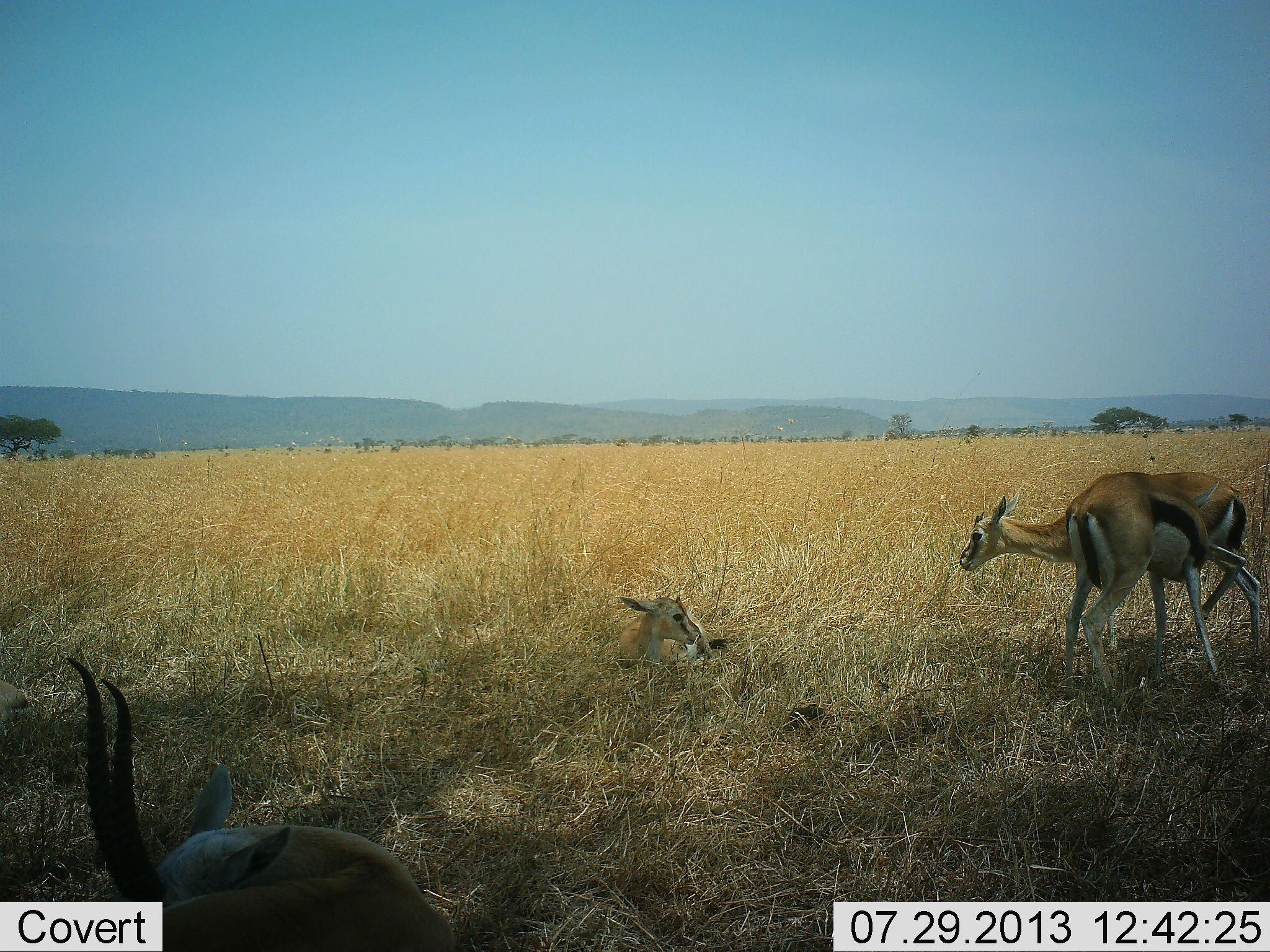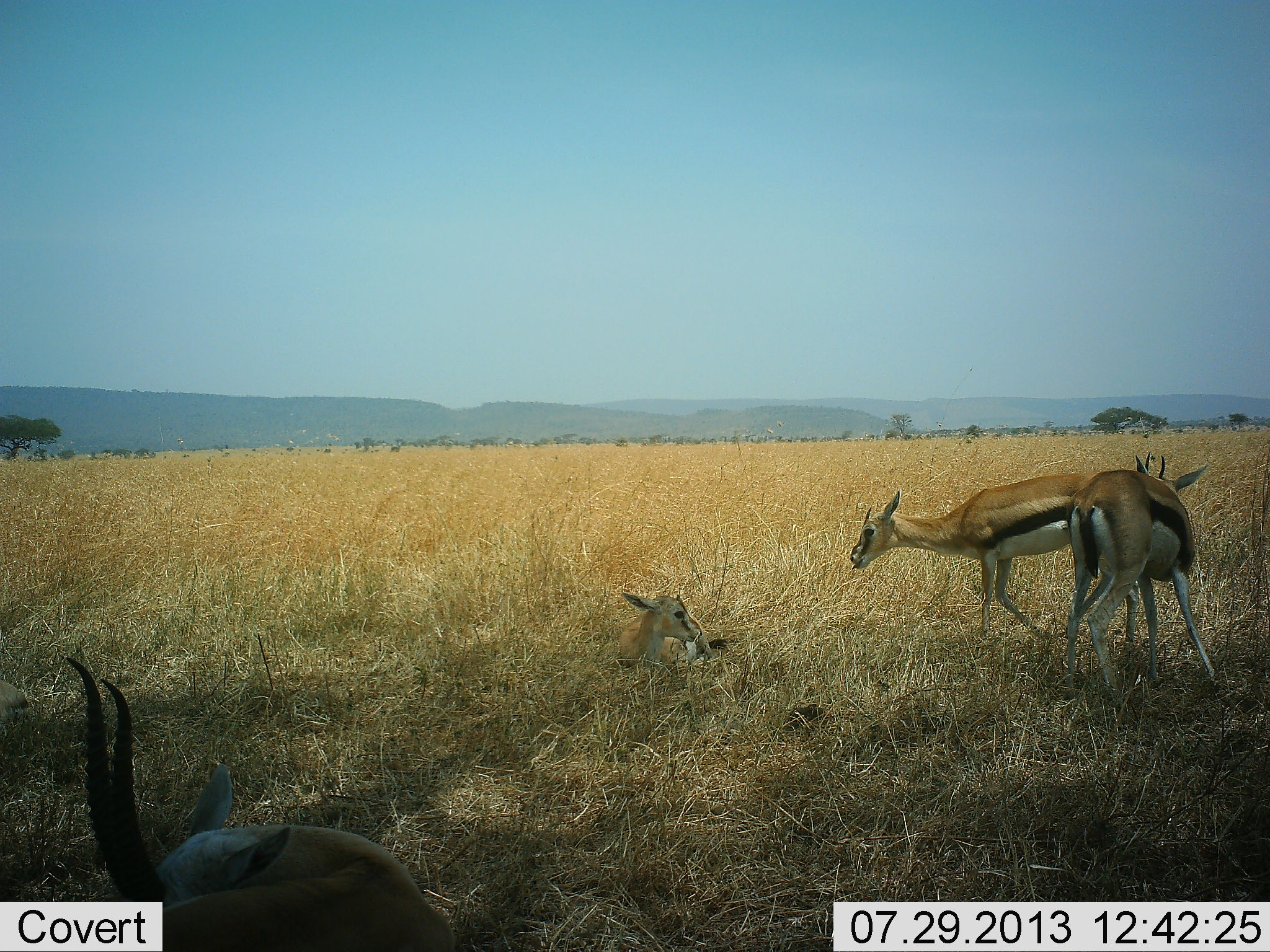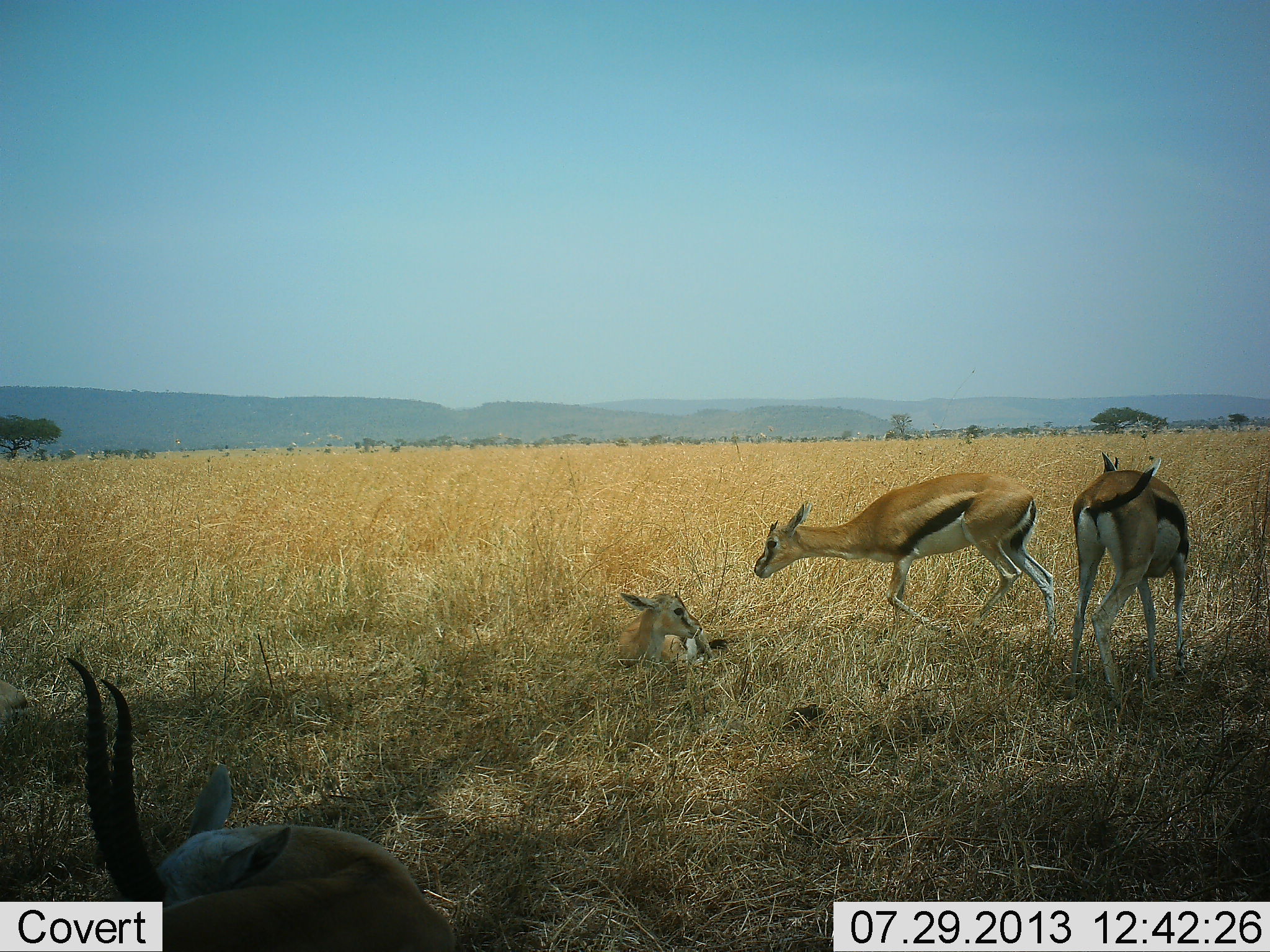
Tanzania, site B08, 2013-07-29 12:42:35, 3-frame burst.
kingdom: Animalia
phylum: Chordata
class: Mammalia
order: Artiodactyla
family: Bovidae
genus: Eudorcas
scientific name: Eudorcas thomsonii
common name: thomson's gazelle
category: gazellethomsons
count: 4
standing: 50%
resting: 100%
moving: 30%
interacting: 20%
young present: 50%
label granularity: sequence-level